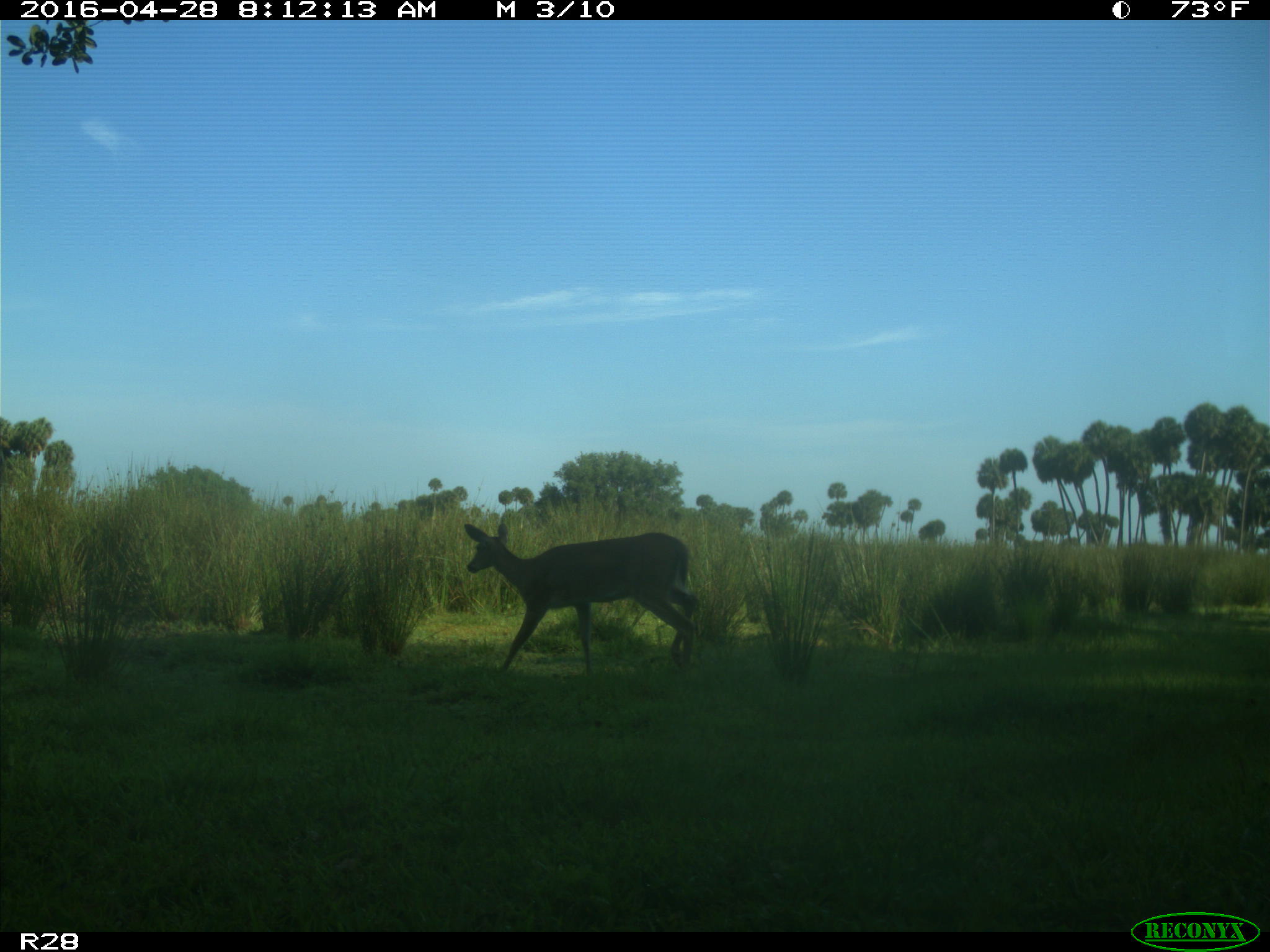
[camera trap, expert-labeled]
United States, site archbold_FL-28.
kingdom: Animalia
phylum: Chordata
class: Mammalia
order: Artiodactyla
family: Cervidae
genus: Odocoileus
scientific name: Odocoileus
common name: deer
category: unidentified deer